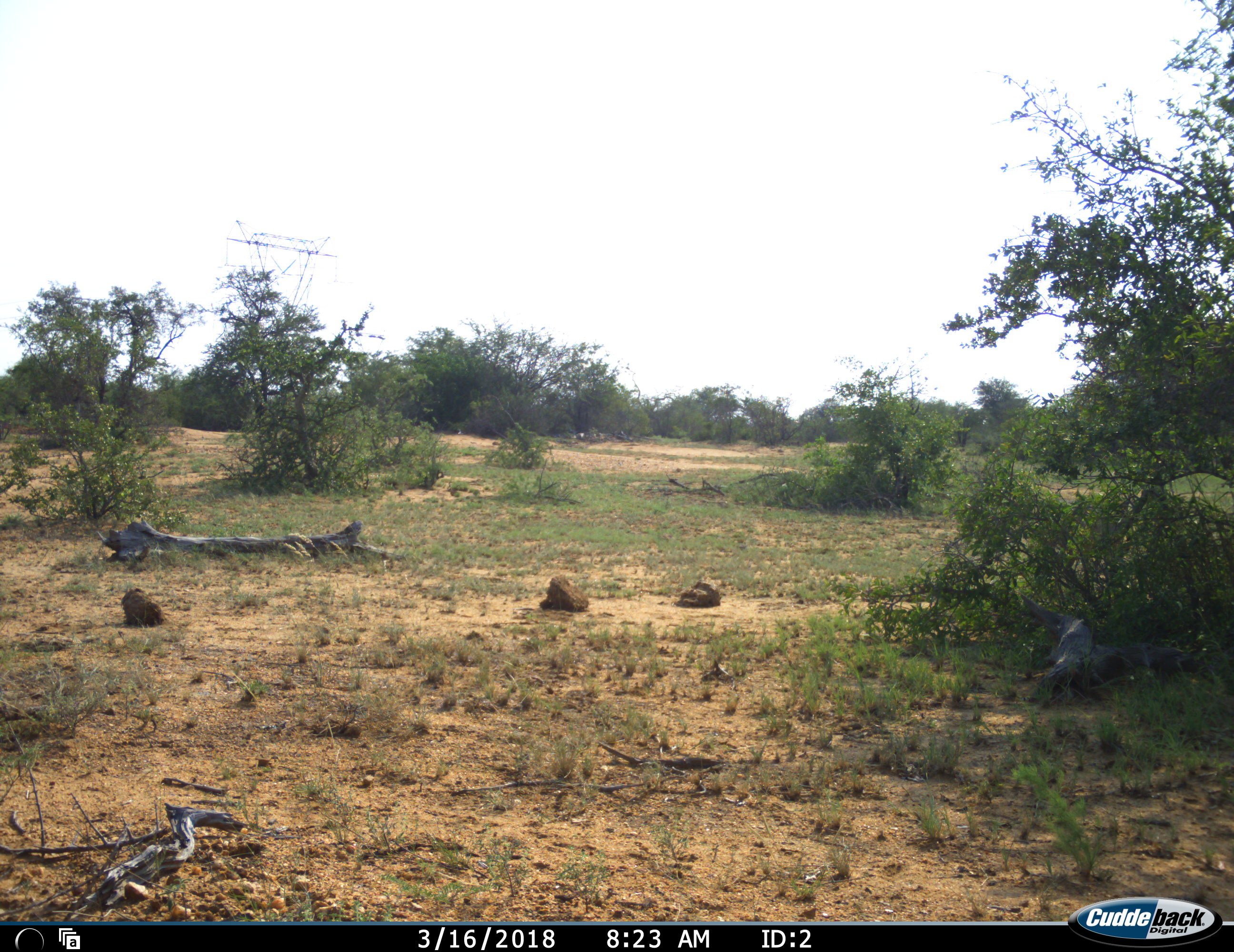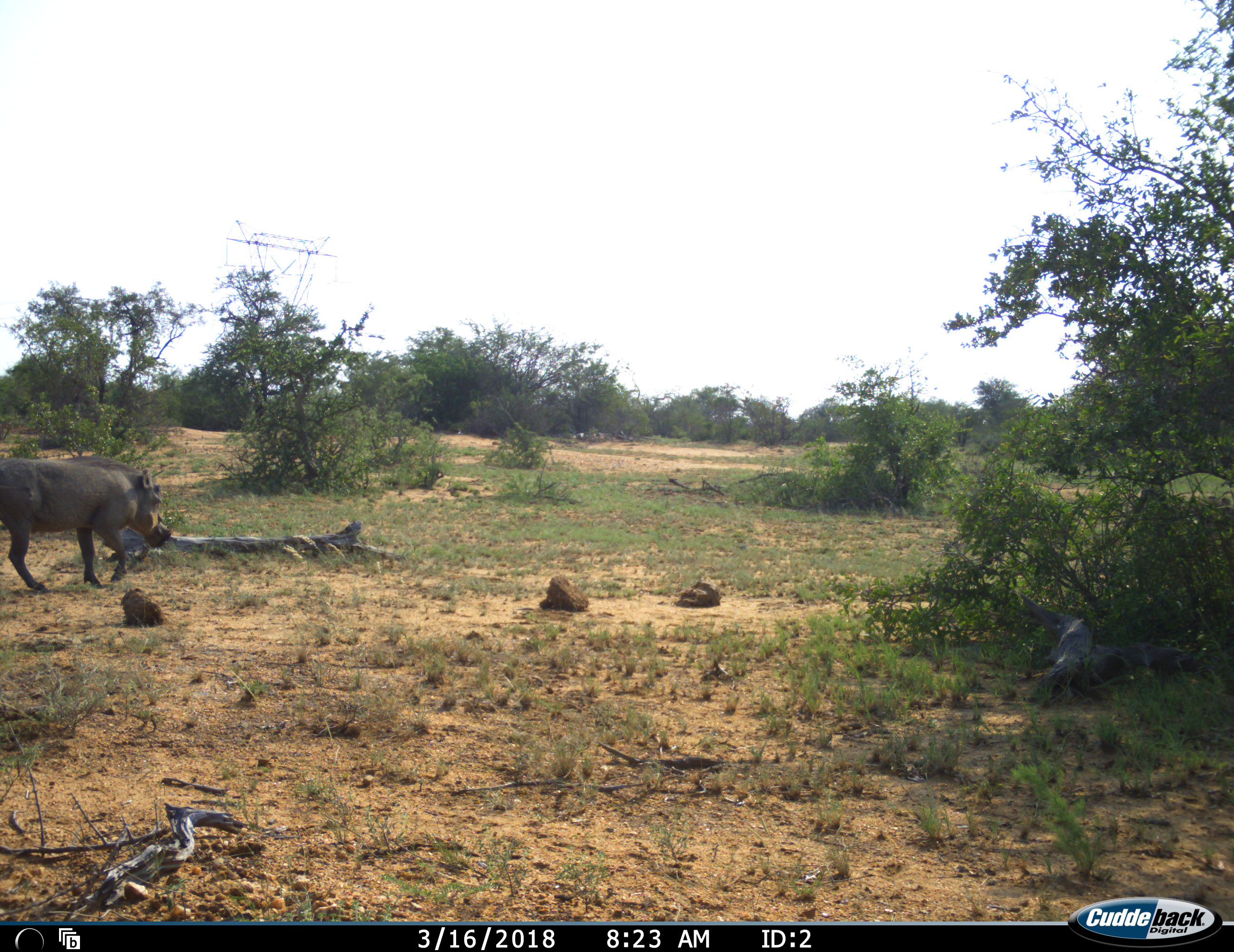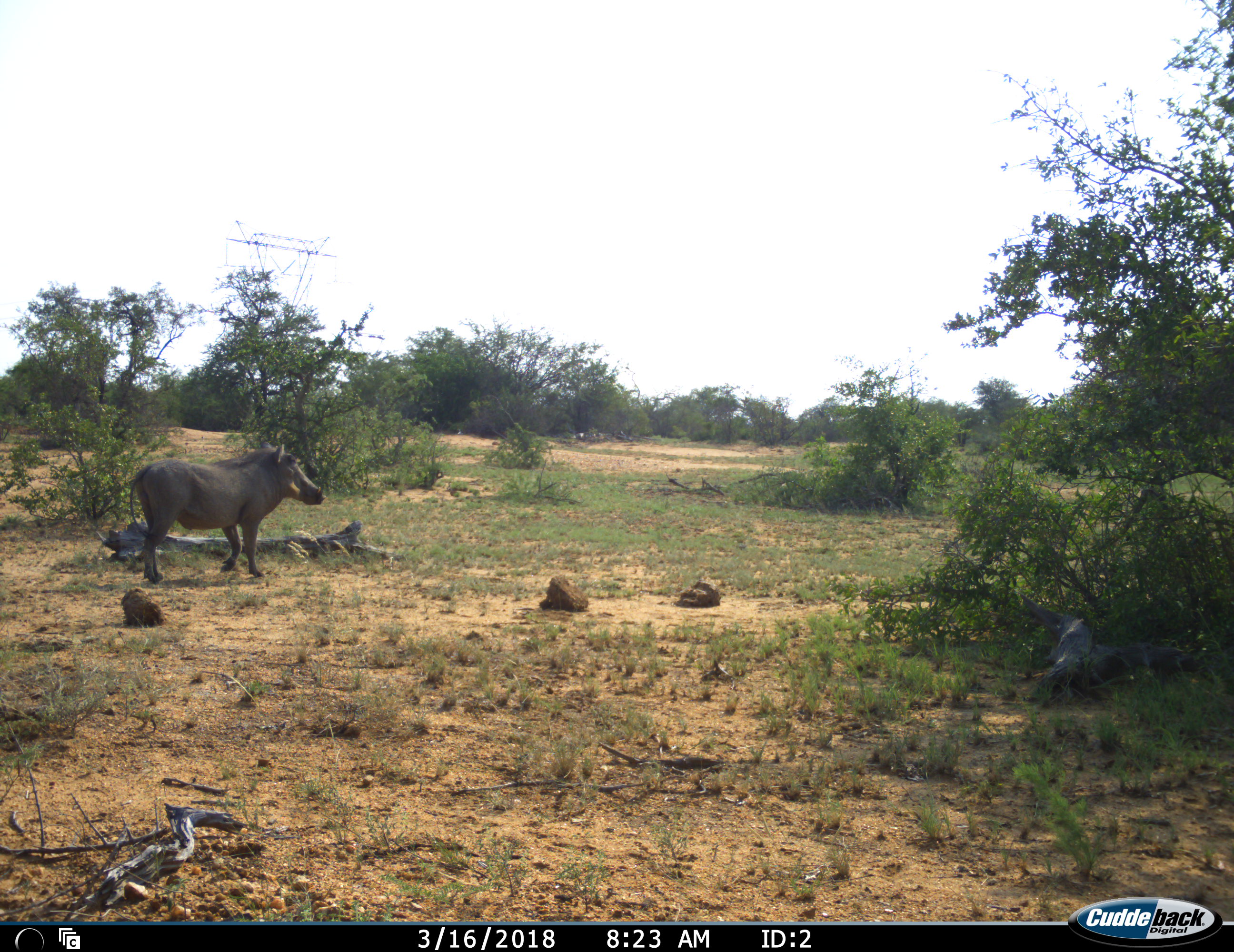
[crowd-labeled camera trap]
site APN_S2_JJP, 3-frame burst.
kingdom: Animalia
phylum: Chordata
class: Mammalia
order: Artiodactyla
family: Suidae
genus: Phacochoerus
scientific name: Phacochoerus africanus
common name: warthog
Warthog (Phacochoerus africanus), count 2. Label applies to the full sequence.